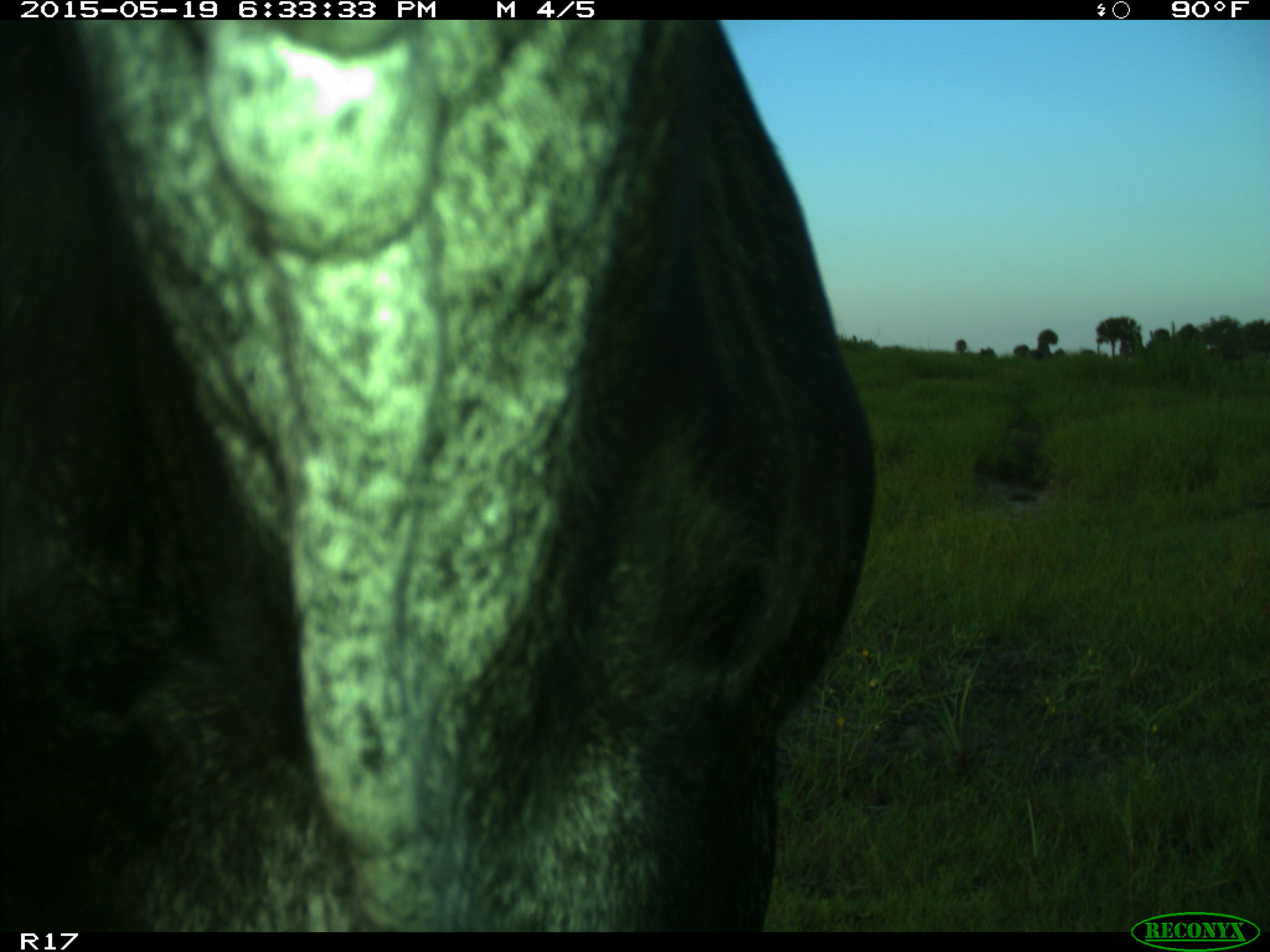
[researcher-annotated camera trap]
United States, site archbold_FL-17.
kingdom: Animalia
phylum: Chordata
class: Mammalia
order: Artiodactyla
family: Bovidae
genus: Bos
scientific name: Bos taurus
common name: domestic cow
Bos taurus (domestic cow).